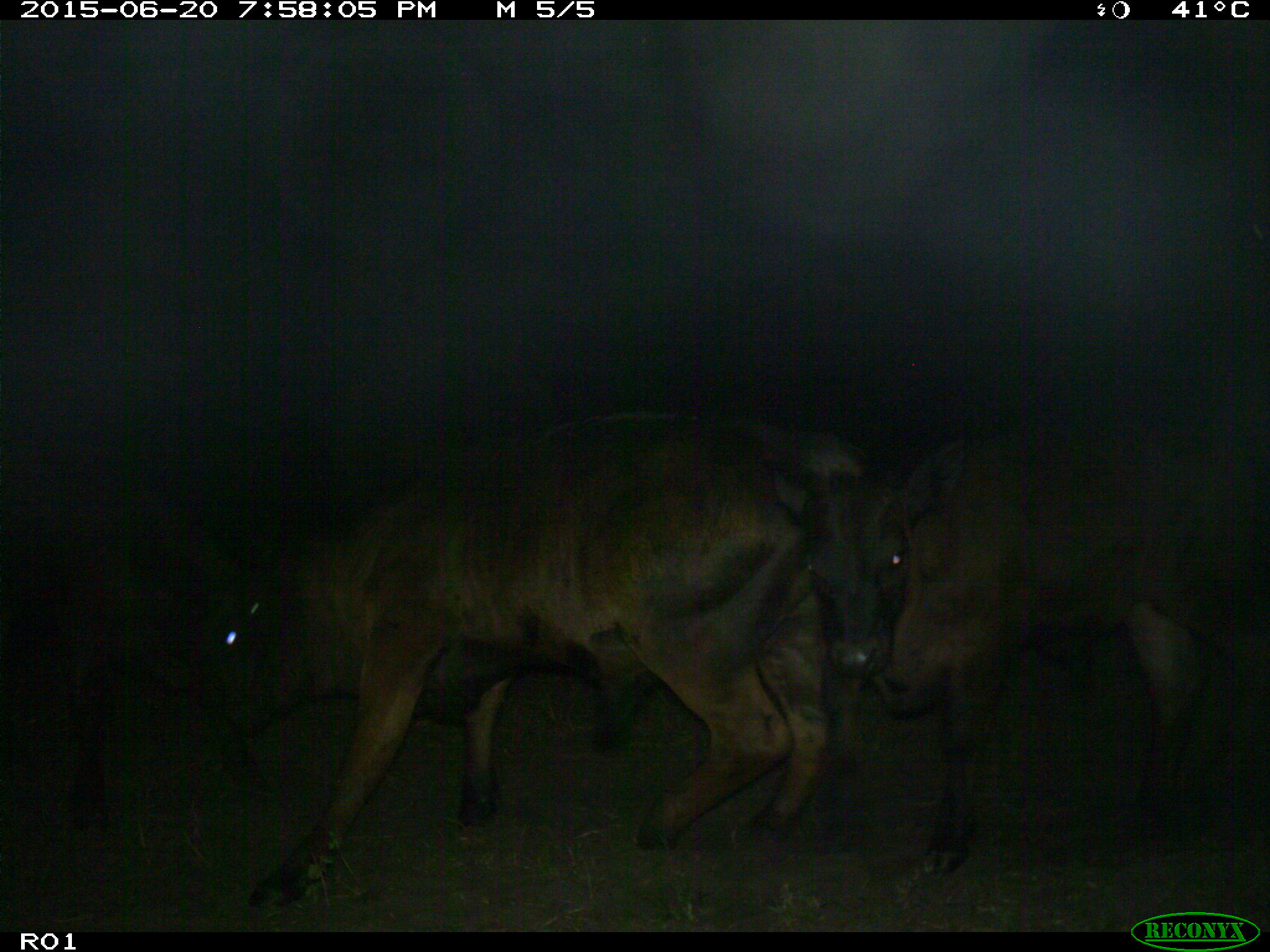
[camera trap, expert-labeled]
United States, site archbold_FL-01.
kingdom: Animalia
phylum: Chordata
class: Mammalia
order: Artiodactyla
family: Bovidae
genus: Bos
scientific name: Bos taurus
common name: domestic cow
Bos taurus (domestic cow).